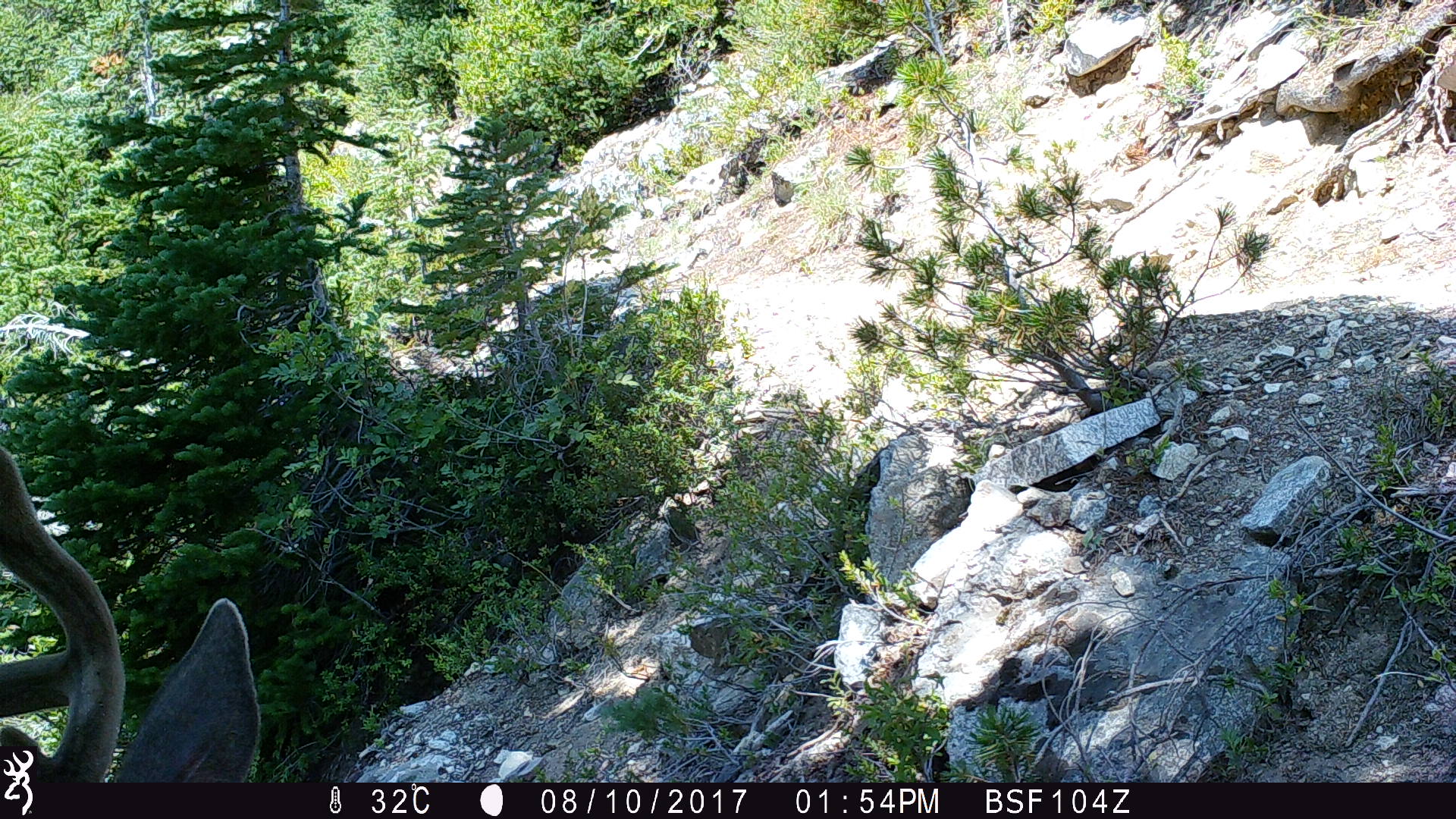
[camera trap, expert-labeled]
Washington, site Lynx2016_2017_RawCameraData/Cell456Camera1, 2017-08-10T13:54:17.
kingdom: Animalia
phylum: Chordata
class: Mammalia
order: Artiodactyla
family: Cervidae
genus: Odocoileus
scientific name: Odocoileus hemionus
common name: mule deer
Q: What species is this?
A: Odocoileus hemionus (mule deer).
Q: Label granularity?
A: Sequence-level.